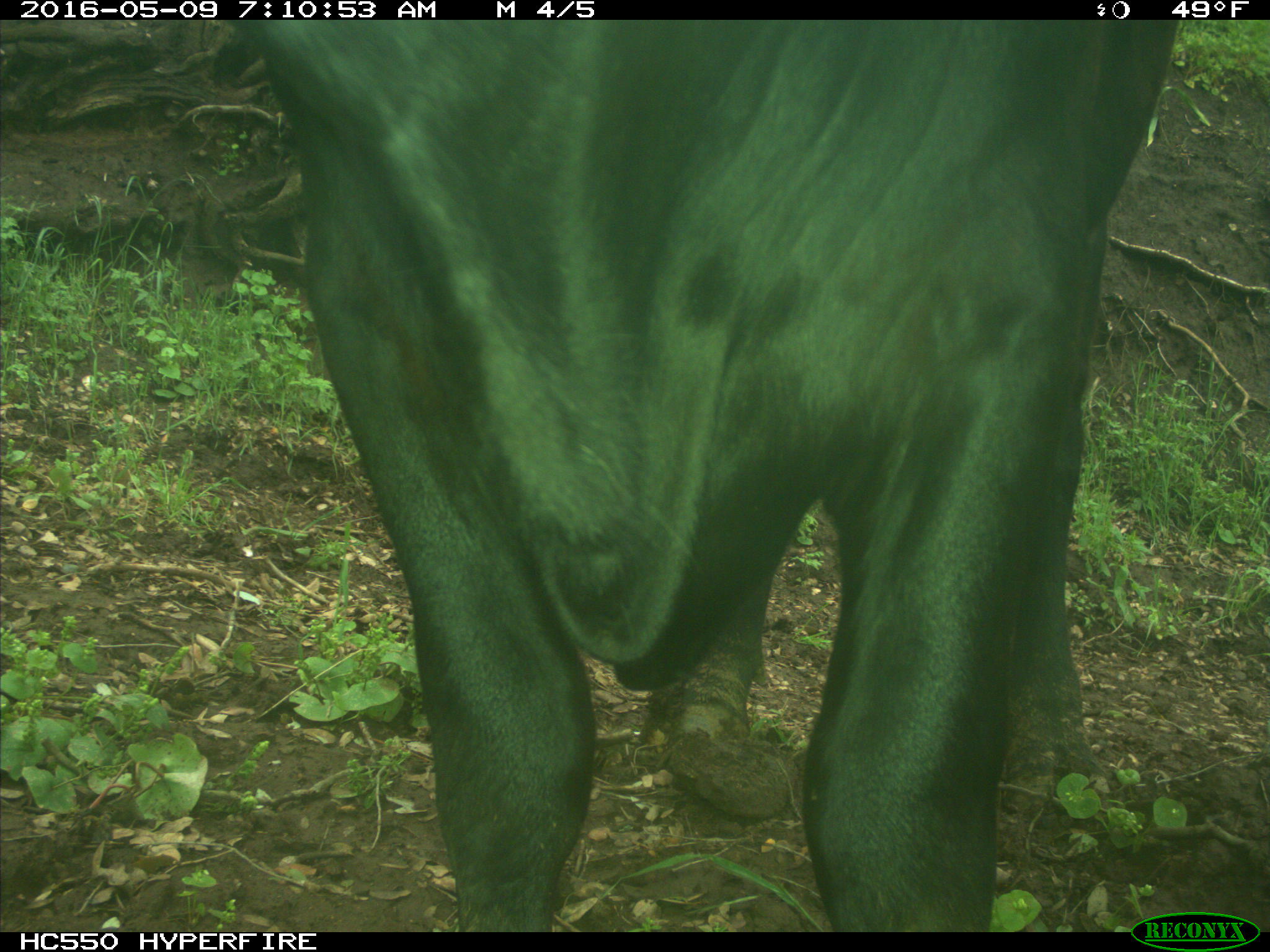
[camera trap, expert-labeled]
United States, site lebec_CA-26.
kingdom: Animalia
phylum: Chordata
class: Mammalia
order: Artiodactyla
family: Bovidae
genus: Bos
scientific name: Bos taurus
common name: domestic cow